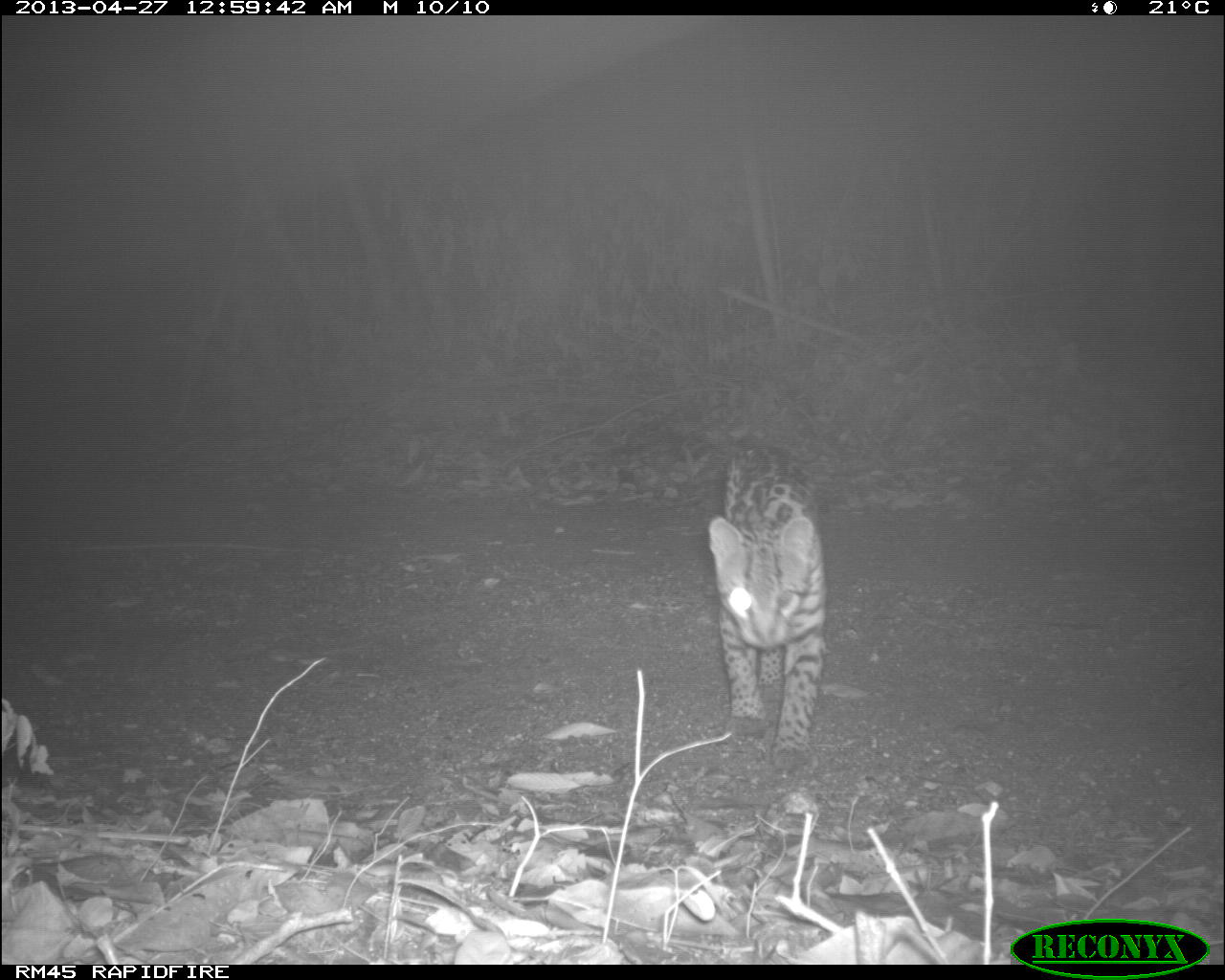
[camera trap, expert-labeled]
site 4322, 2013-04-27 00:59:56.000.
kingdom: Animalia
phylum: Chordata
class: Mammalia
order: Carnivora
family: Felidae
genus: Leopardus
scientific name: Leopardus pardalis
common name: ocelot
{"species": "Leopardus pardalis (ocelot)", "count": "1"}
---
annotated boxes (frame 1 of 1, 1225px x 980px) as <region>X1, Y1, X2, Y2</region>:
leopardus pardalis: <region>703, 443, 827, 775</region>